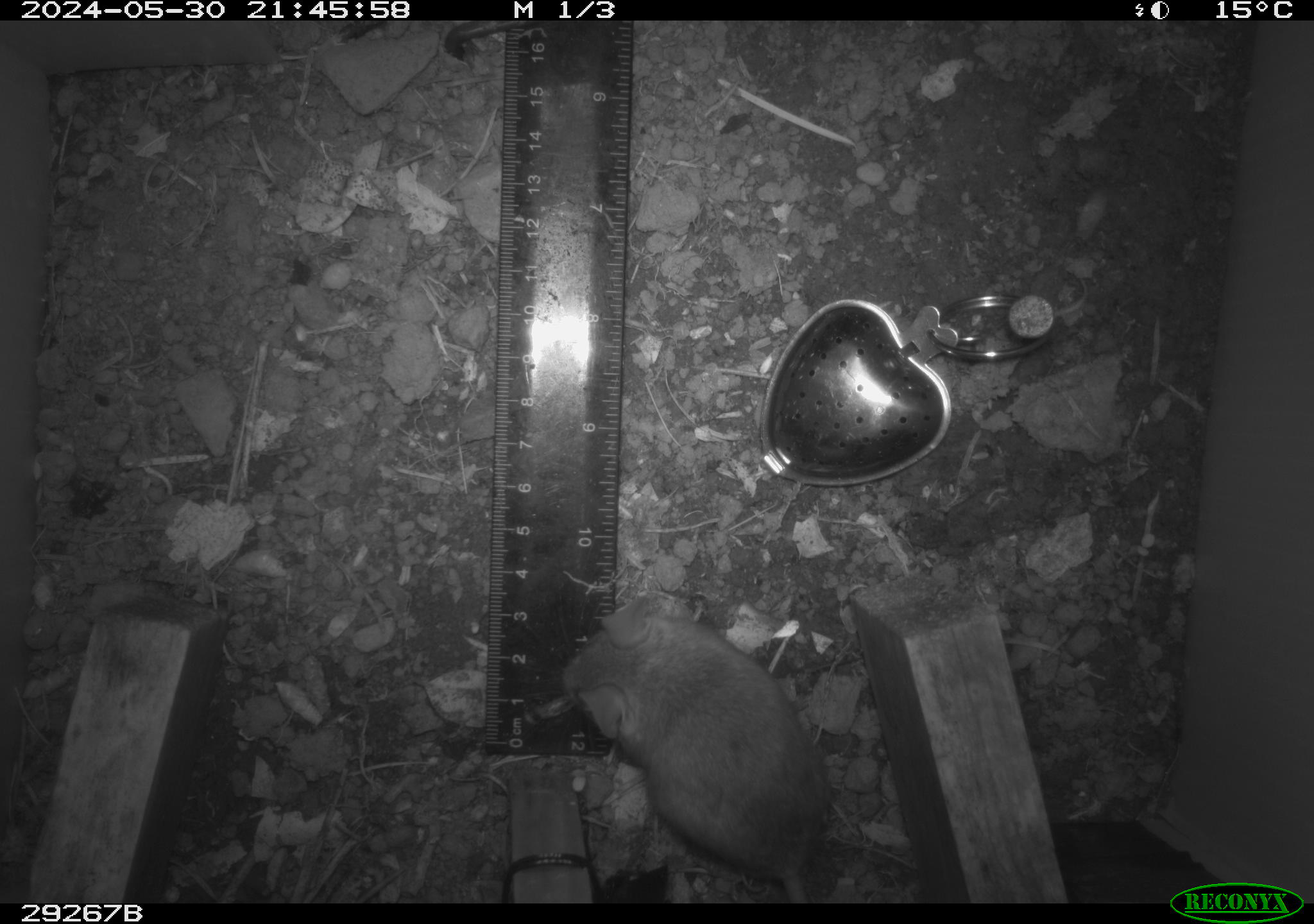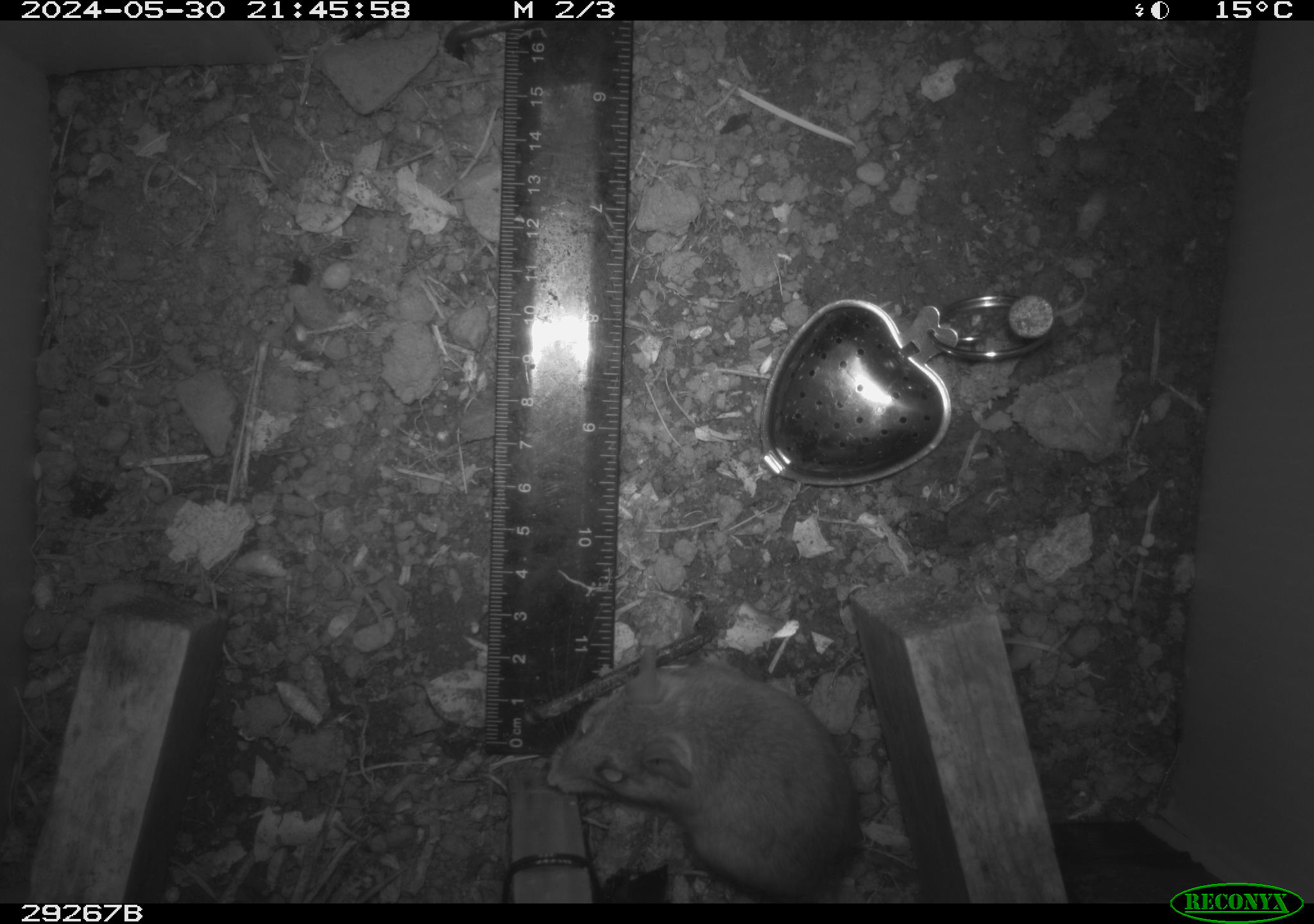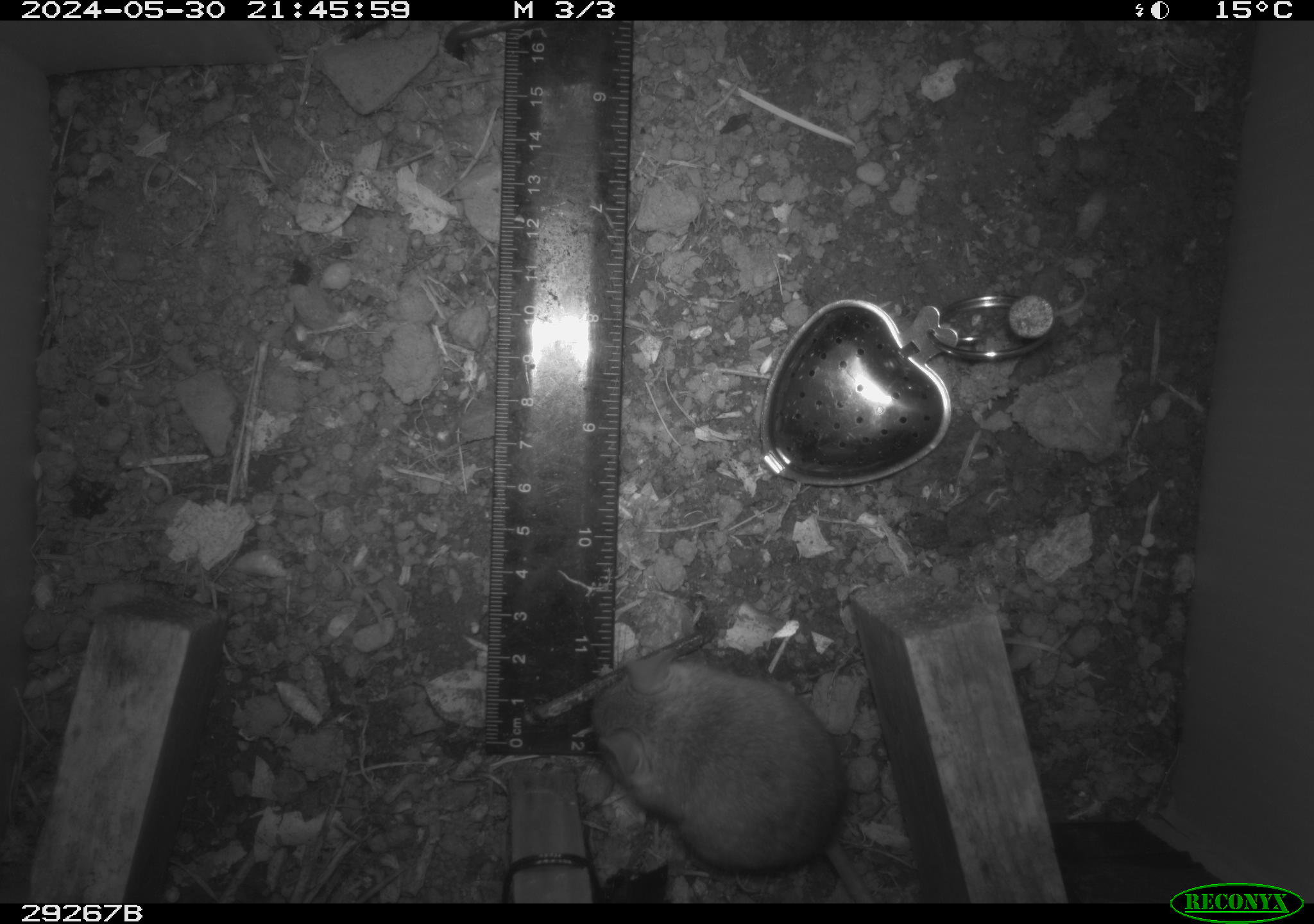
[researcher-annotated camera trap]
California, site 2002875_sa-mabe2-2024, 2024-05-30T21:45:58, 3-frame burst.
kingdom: Animalia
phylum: Chordata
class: Mammalia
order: Rodentia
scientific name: Rodentia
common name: mouse species